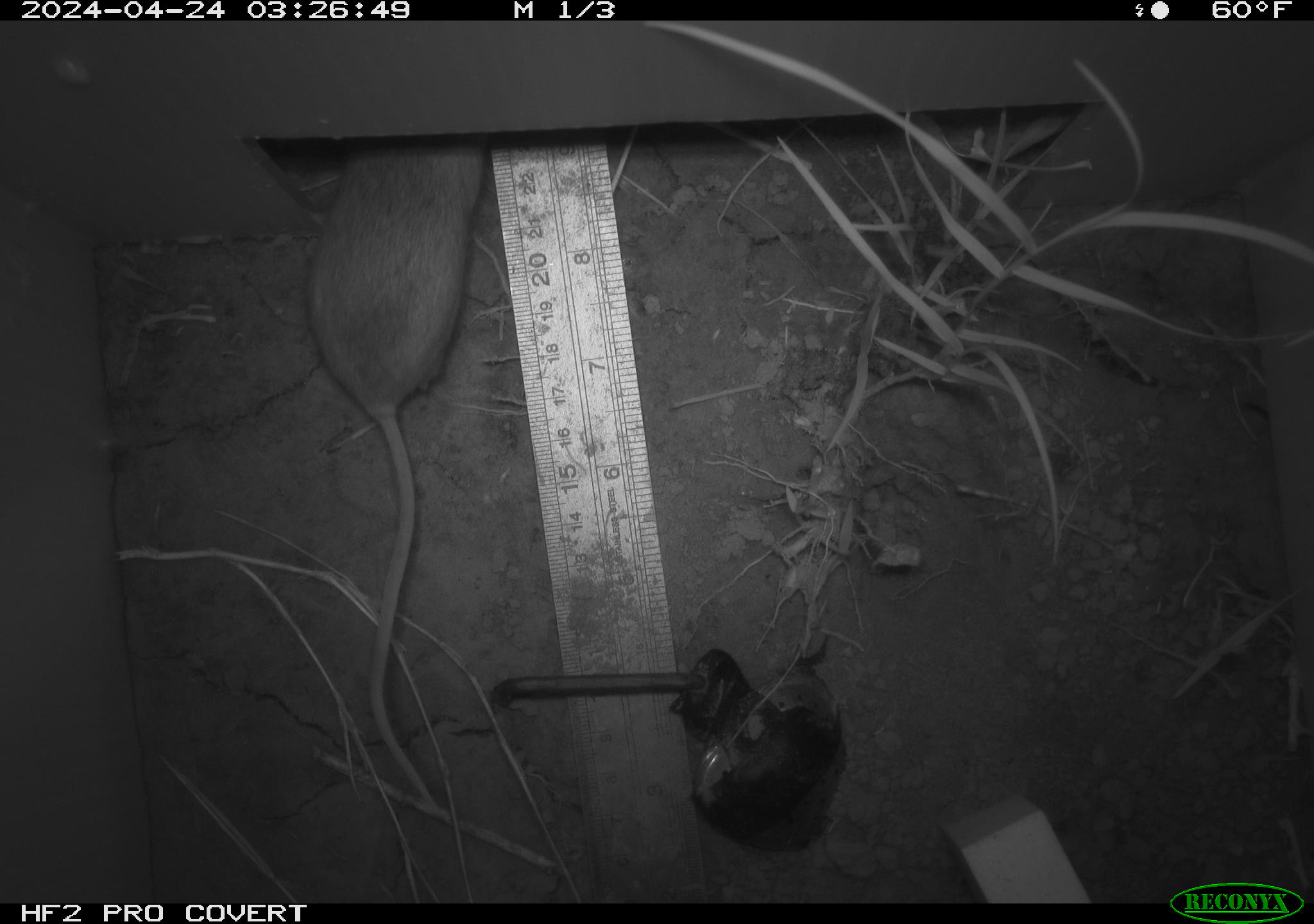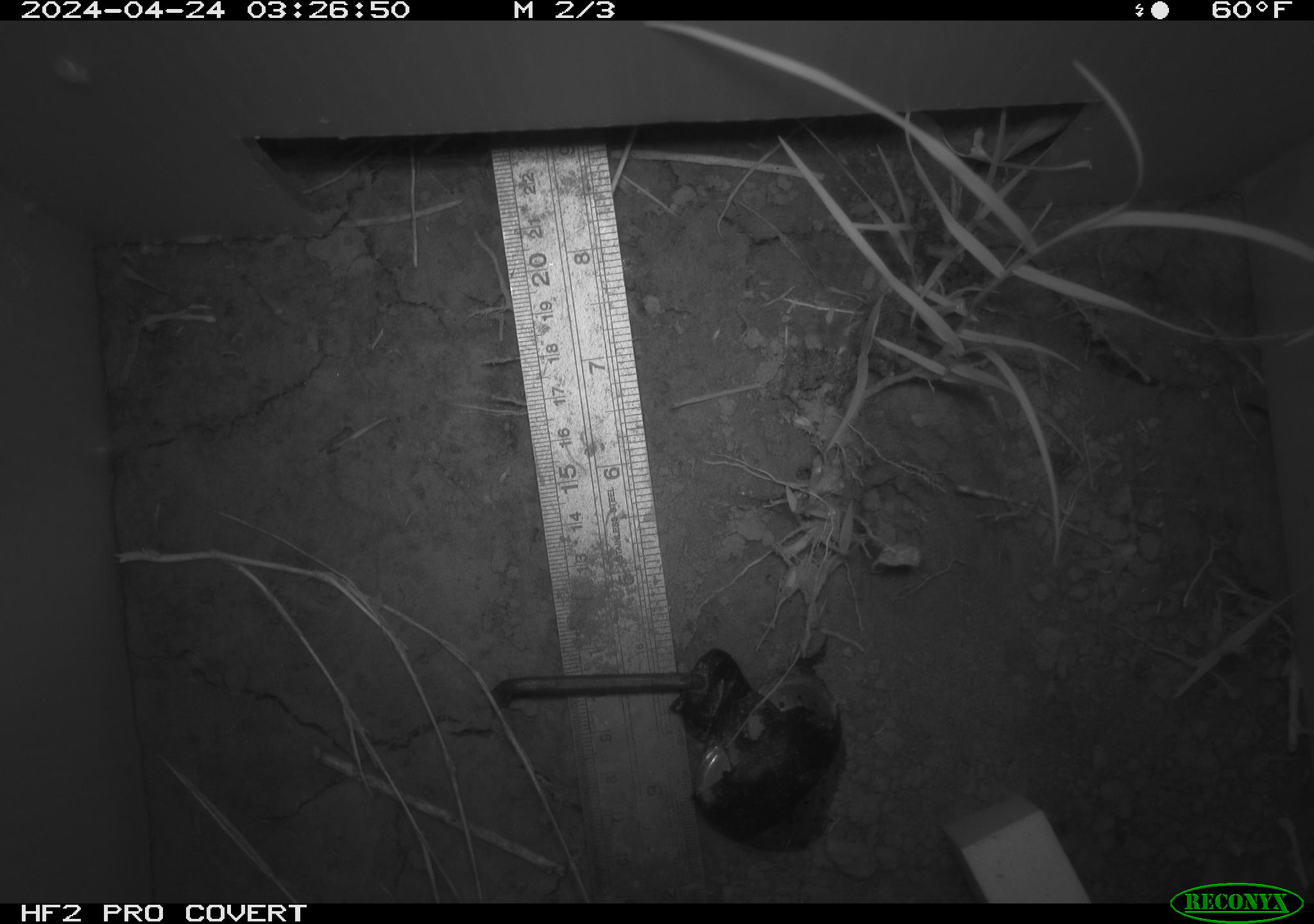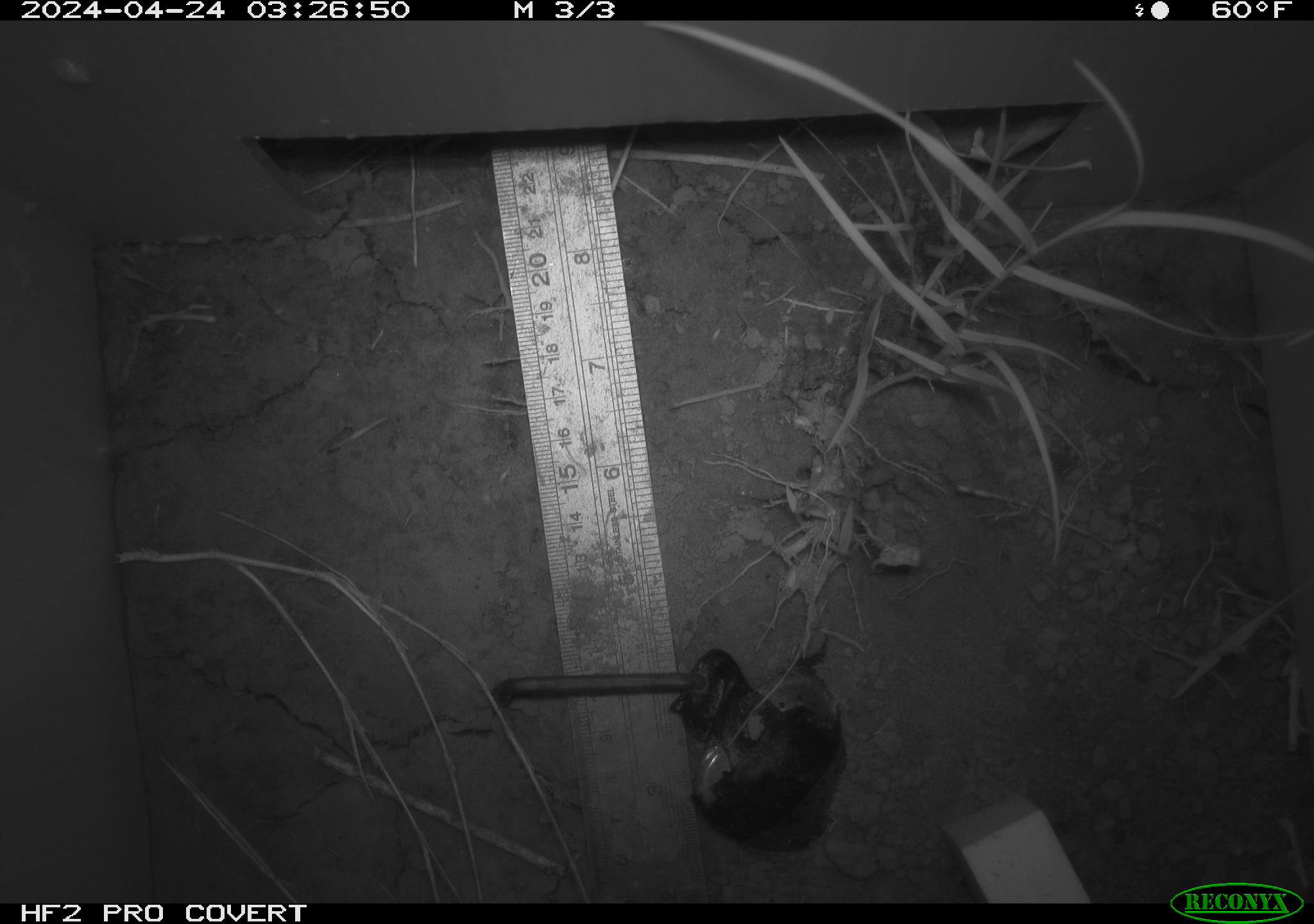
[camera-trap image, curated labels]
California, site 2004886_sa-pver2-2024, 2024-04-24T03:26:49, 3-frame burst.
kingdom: Animalia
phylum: Chordata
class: Mammalia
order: Rodentia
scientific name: Rodentia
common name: mouse species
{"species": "mouse species (Rodentia)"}